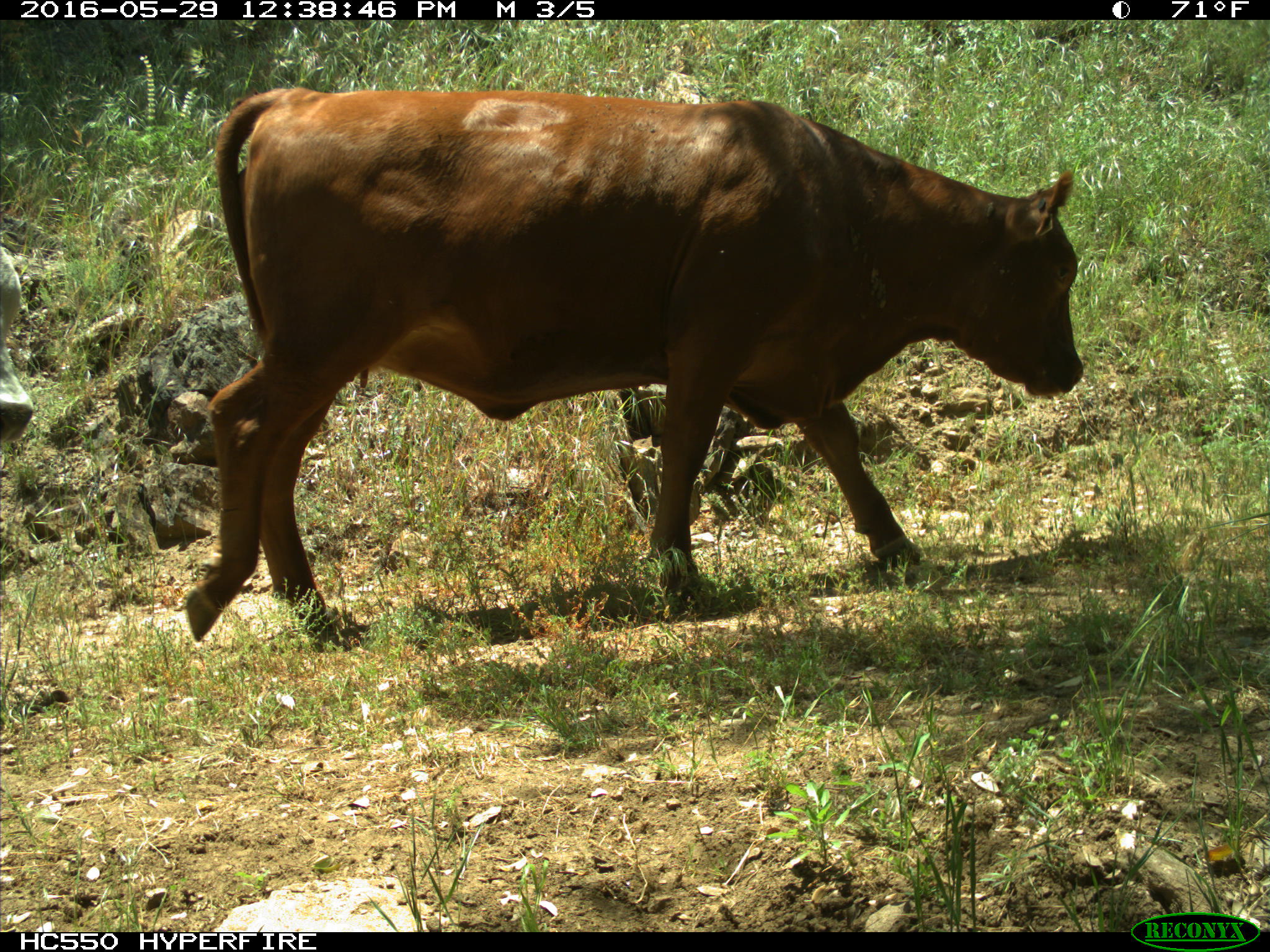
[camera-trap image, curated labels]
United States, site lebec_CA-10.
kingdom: Animalia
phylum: Chordata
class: Mammalia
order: Artiodactyla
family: Bovidae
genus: Bos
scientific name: Bos taurus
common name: domestic cow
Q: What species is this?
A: Bos taurus (domestic cow).